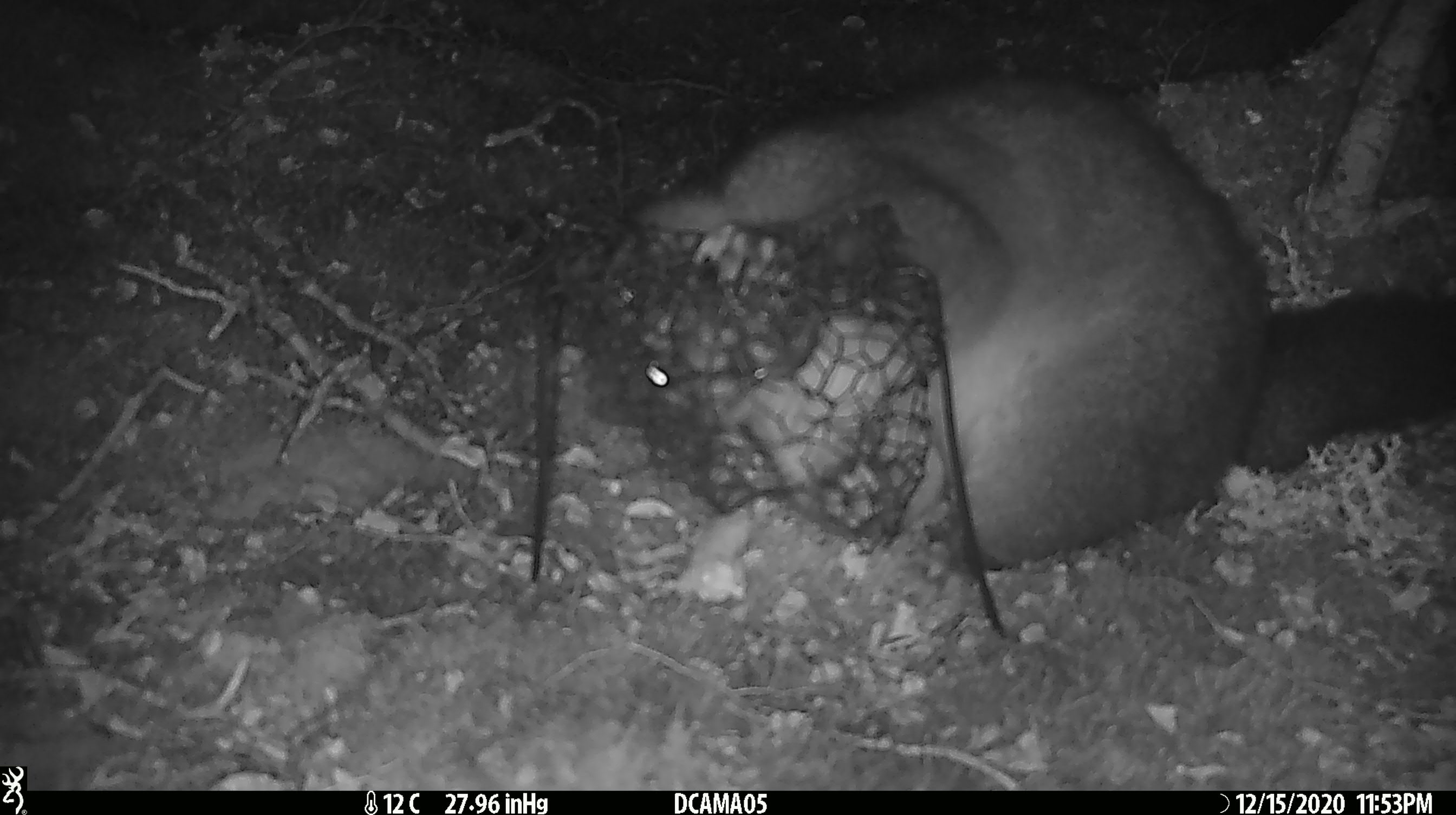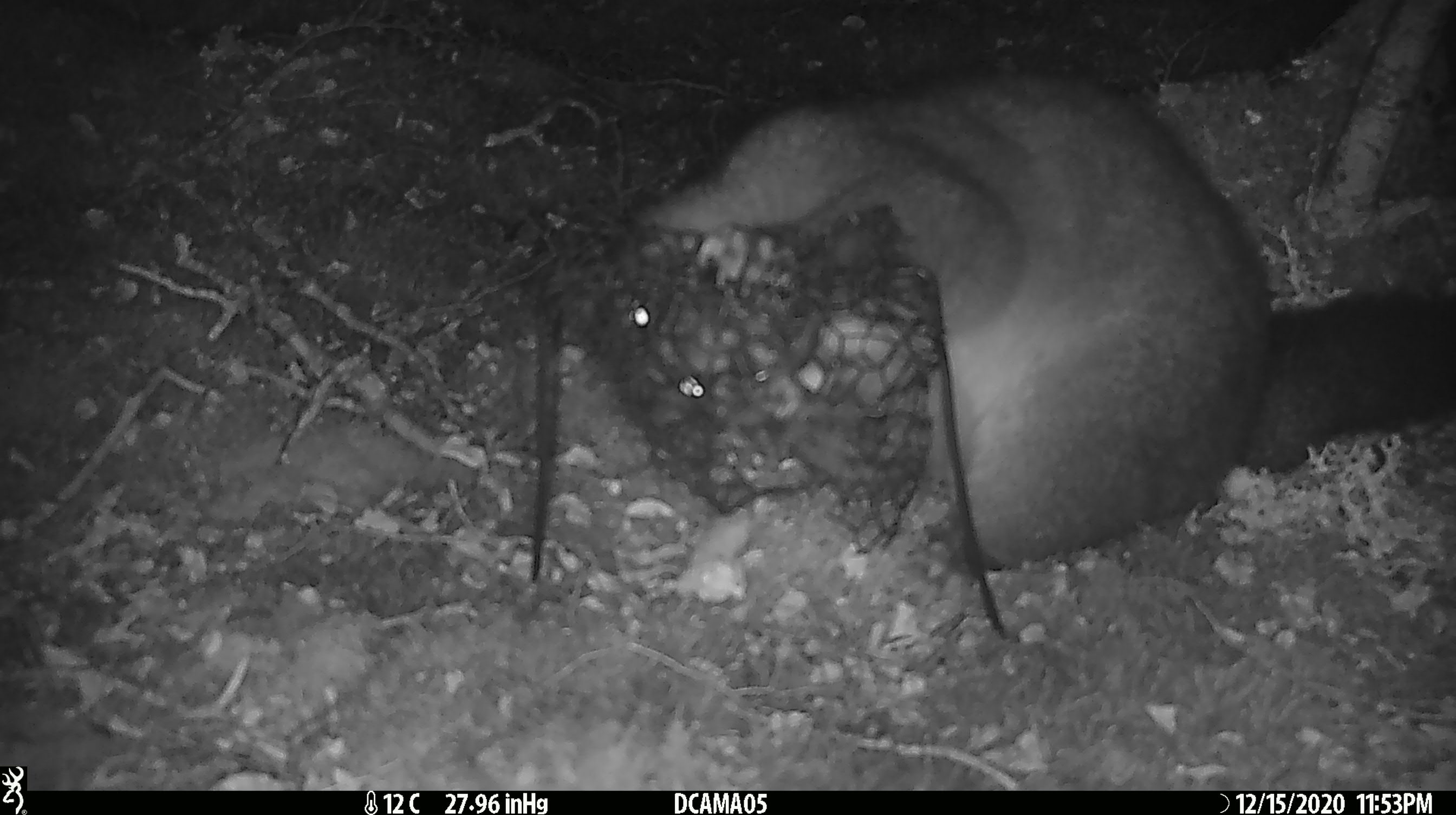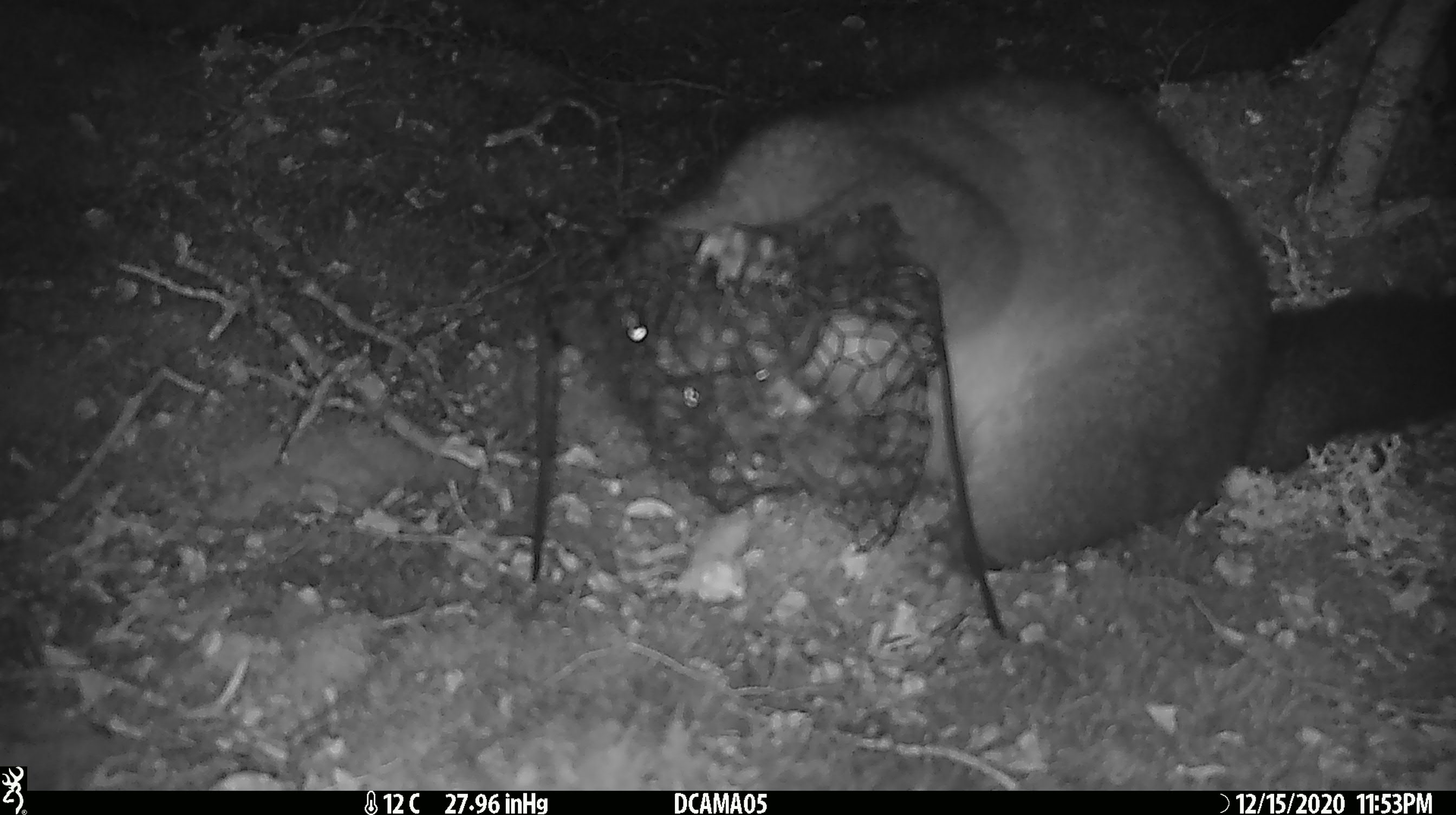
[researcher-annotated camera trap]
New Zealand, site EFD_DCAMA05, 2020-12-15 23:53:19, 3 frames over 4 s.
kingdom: Animalia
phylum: Chordata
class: Mammalia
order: Diprotodontia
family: Phalangeridae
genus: Trichosurus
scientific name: Trichosurus vulpecula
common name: common brushtail possum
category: possum